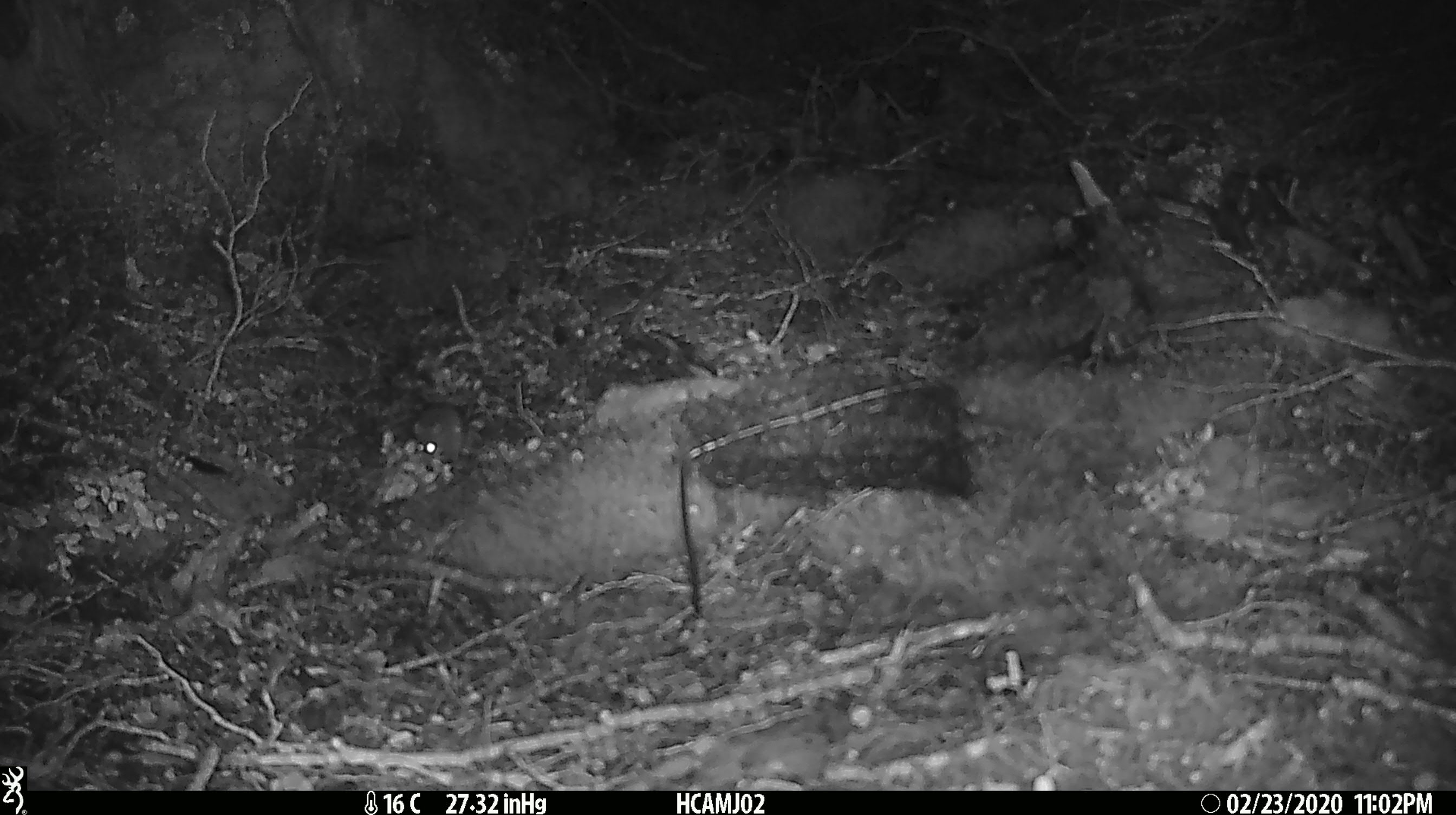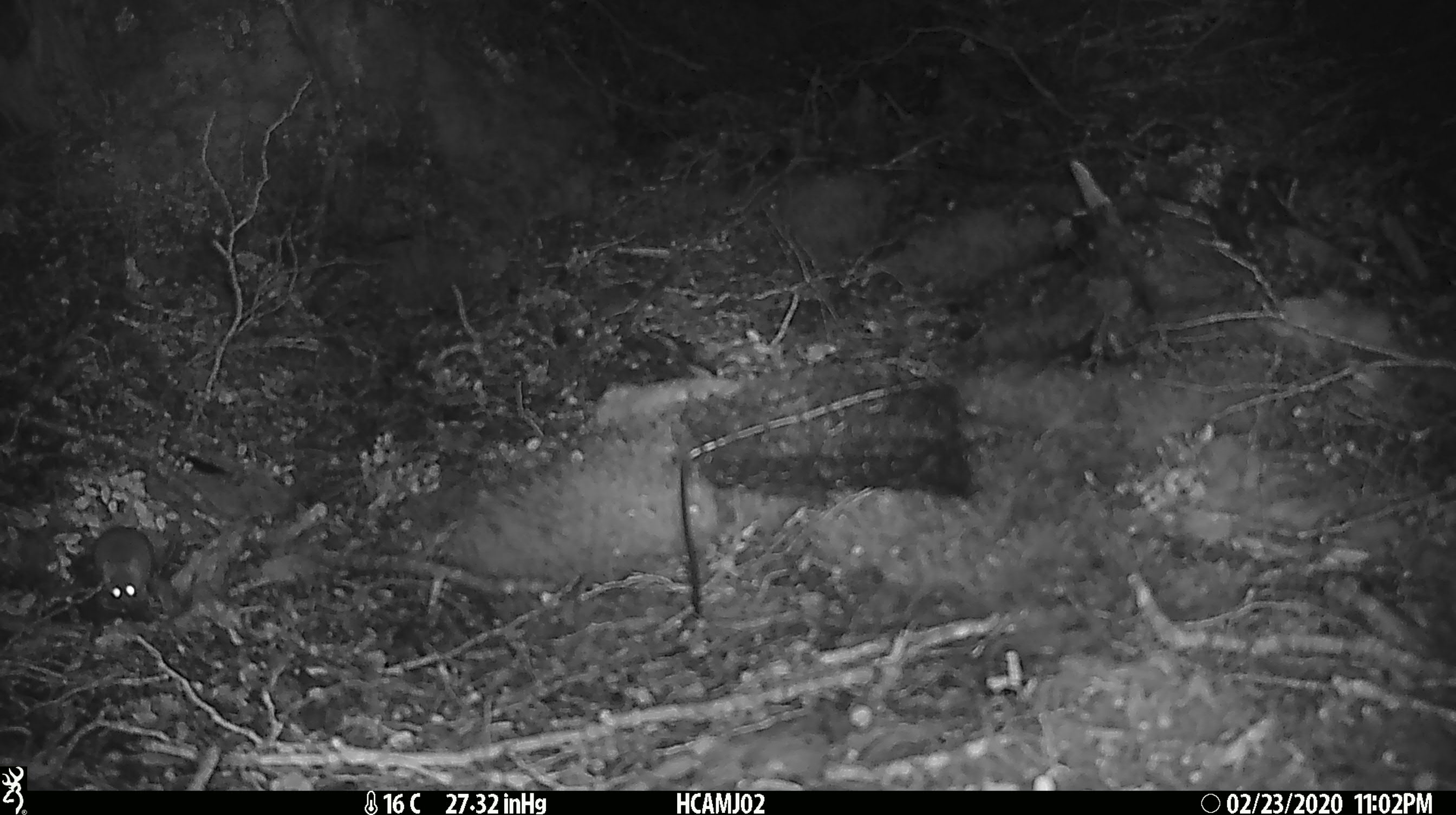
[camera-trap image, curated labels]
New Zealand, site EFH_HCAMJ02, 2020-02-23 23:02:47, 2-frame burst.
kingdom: Animalia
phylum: Chordata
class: Mammalia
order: Rodentia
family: Muridae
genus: Mus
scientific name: Mus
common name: mouse